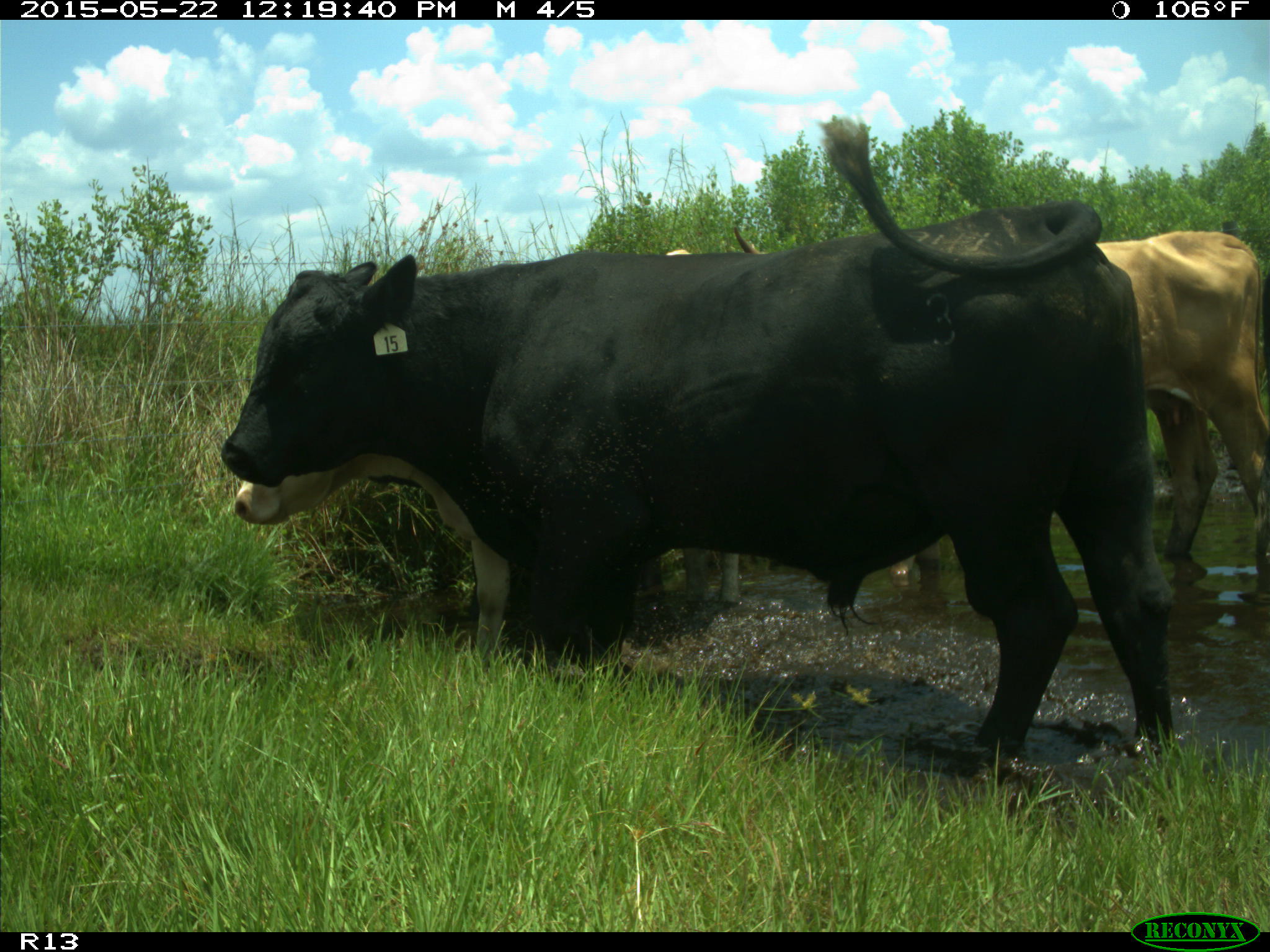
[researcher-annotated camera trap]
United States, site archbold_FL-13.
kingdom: Animalia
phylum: Chordata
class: Mammalia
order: Artiodactyla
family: Bovidae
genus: Bos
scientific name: Bos taurus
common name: domestic cow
Bos taurus (domestic cow).